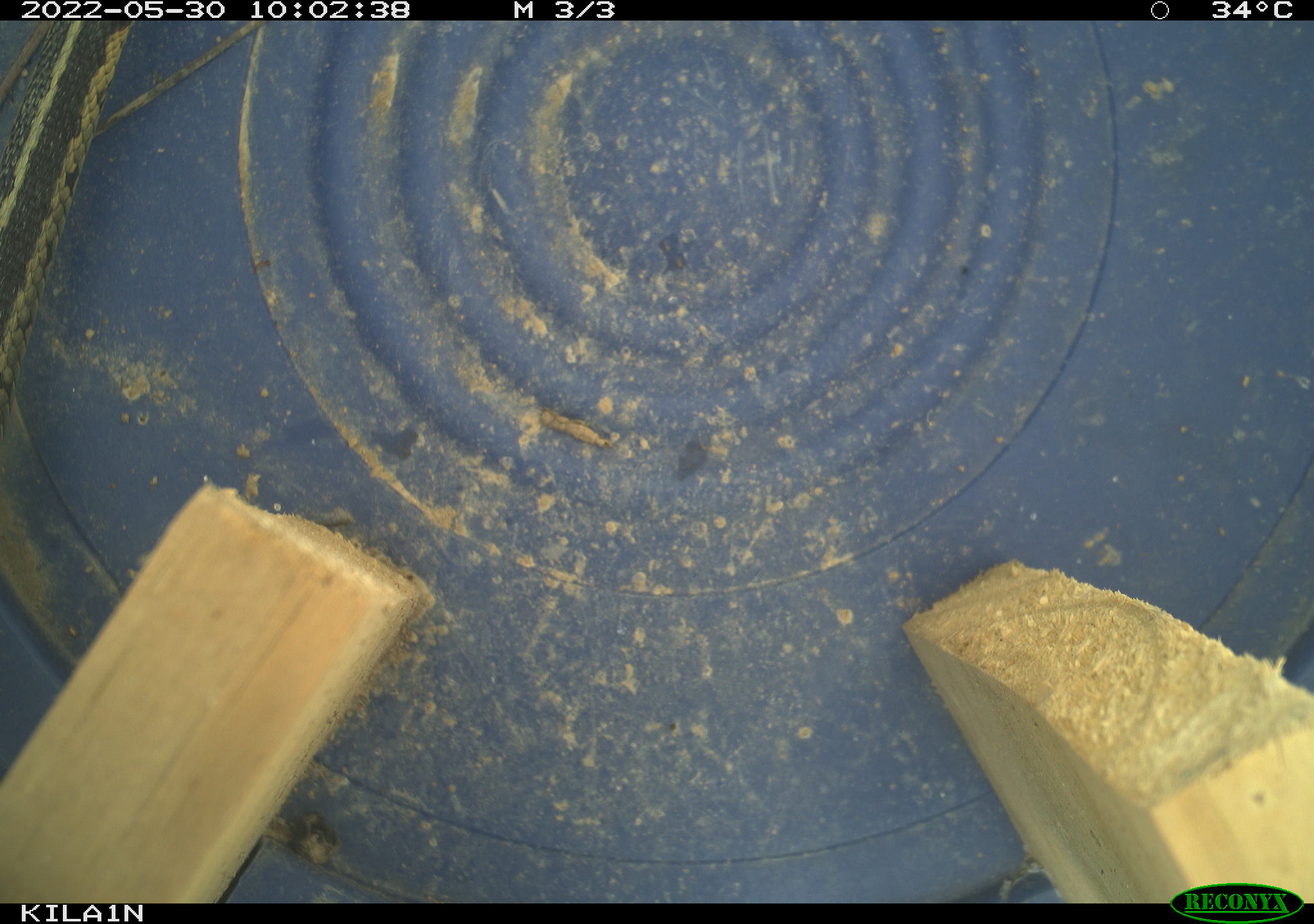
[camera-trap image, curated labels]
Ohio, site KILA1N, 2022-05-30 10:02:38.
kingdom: Animalia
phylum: Chordata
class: Reptilia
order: Squamata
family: Colubridae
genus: Thamnophis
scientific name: Thamnophis sirtalis sirtalis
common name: eastern gartersnake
Eastern gartersnake (Thamnophis sirtalis sirtalis).